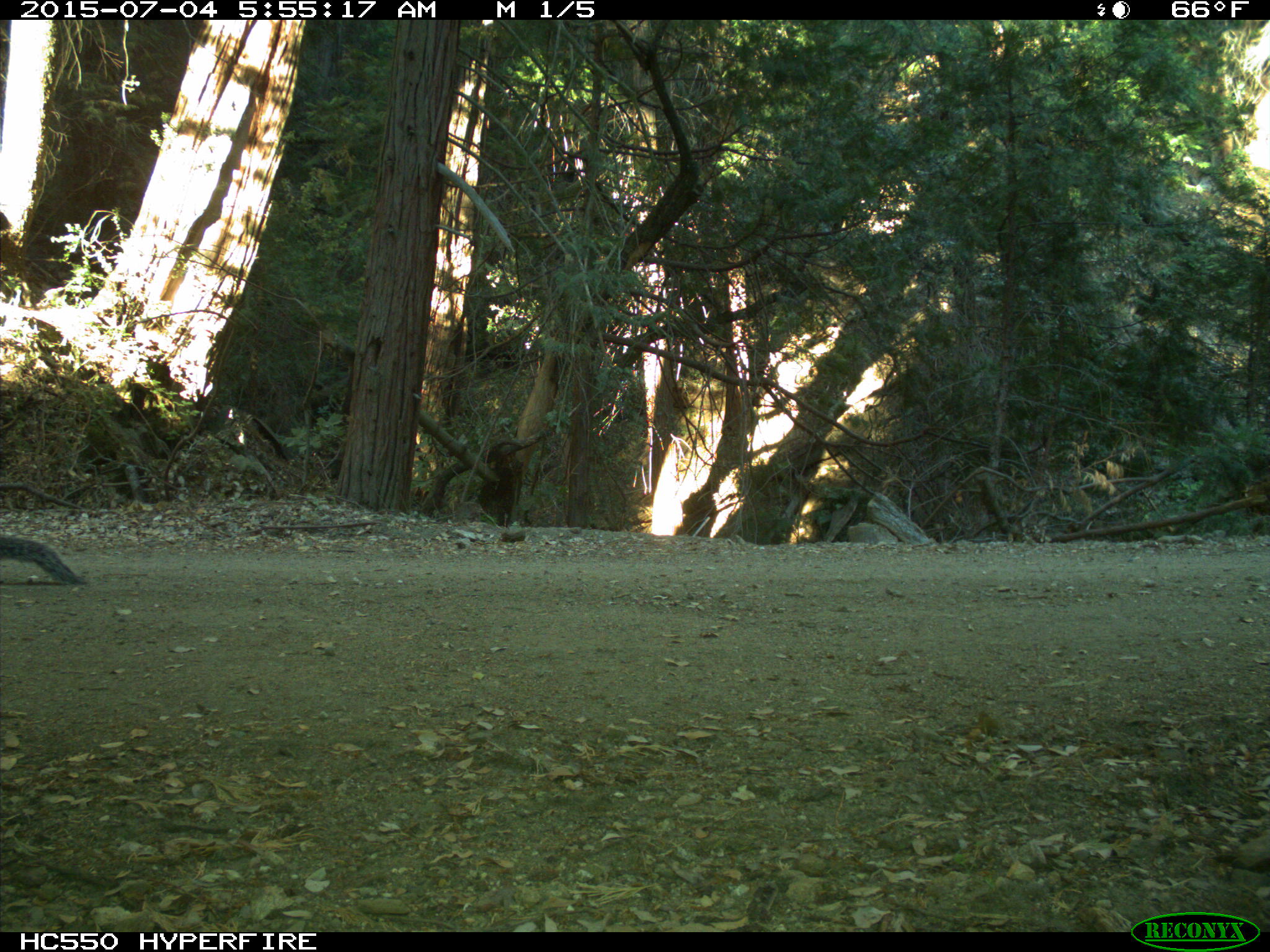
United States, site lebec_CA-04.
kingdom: Animalia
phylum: Chordata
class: Mammalia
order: Rodentia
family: Sciuridae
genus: Sciurus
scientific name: Sciurus carolinensis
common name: eastern gray squirrel